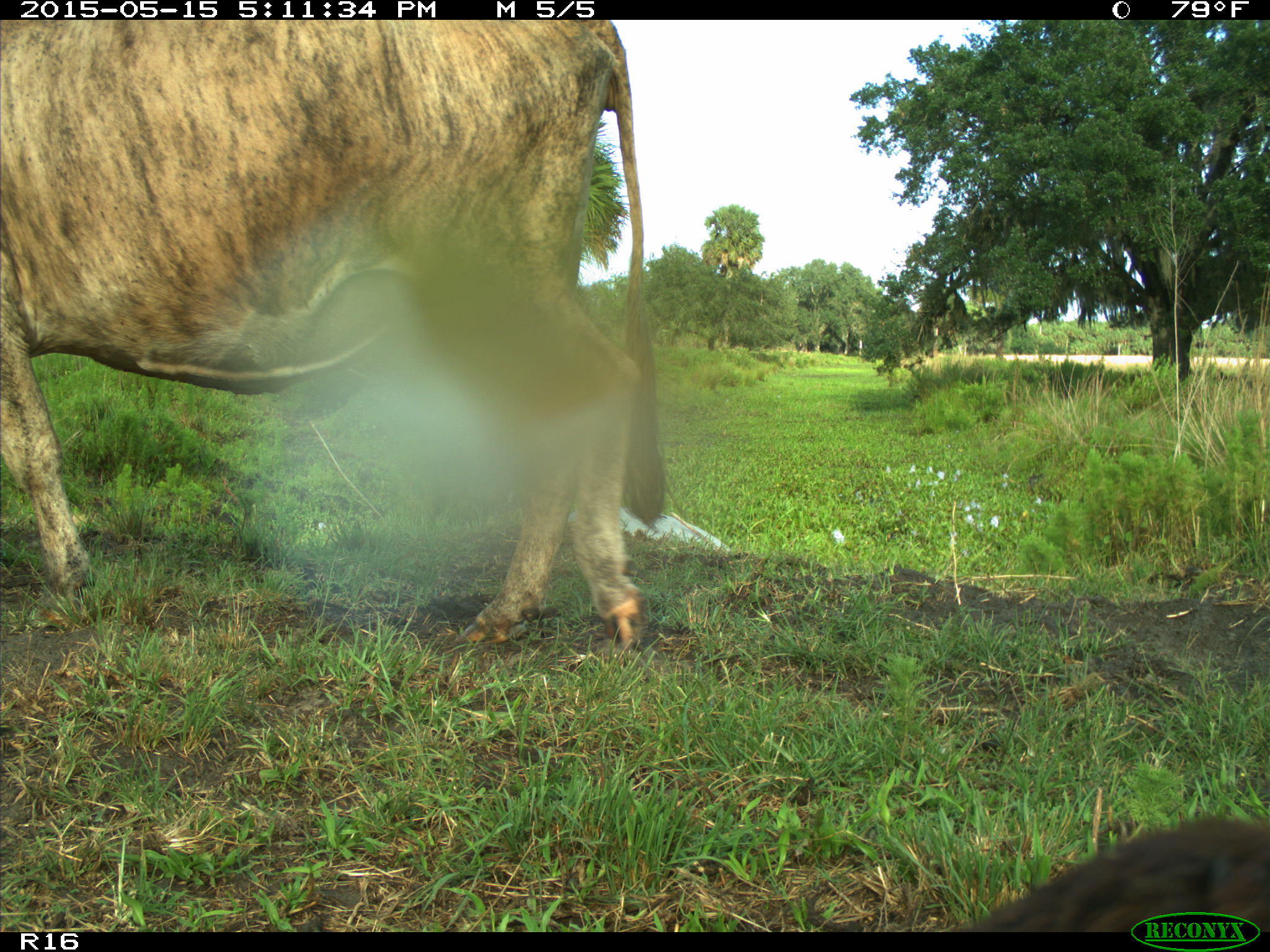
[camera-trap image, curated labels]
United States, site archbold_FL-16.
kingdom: Animalia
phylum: Chordata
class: Mammalia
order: Artiodactyla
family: Bovidae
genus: Bos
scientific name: Bos taurus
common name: domestic cow